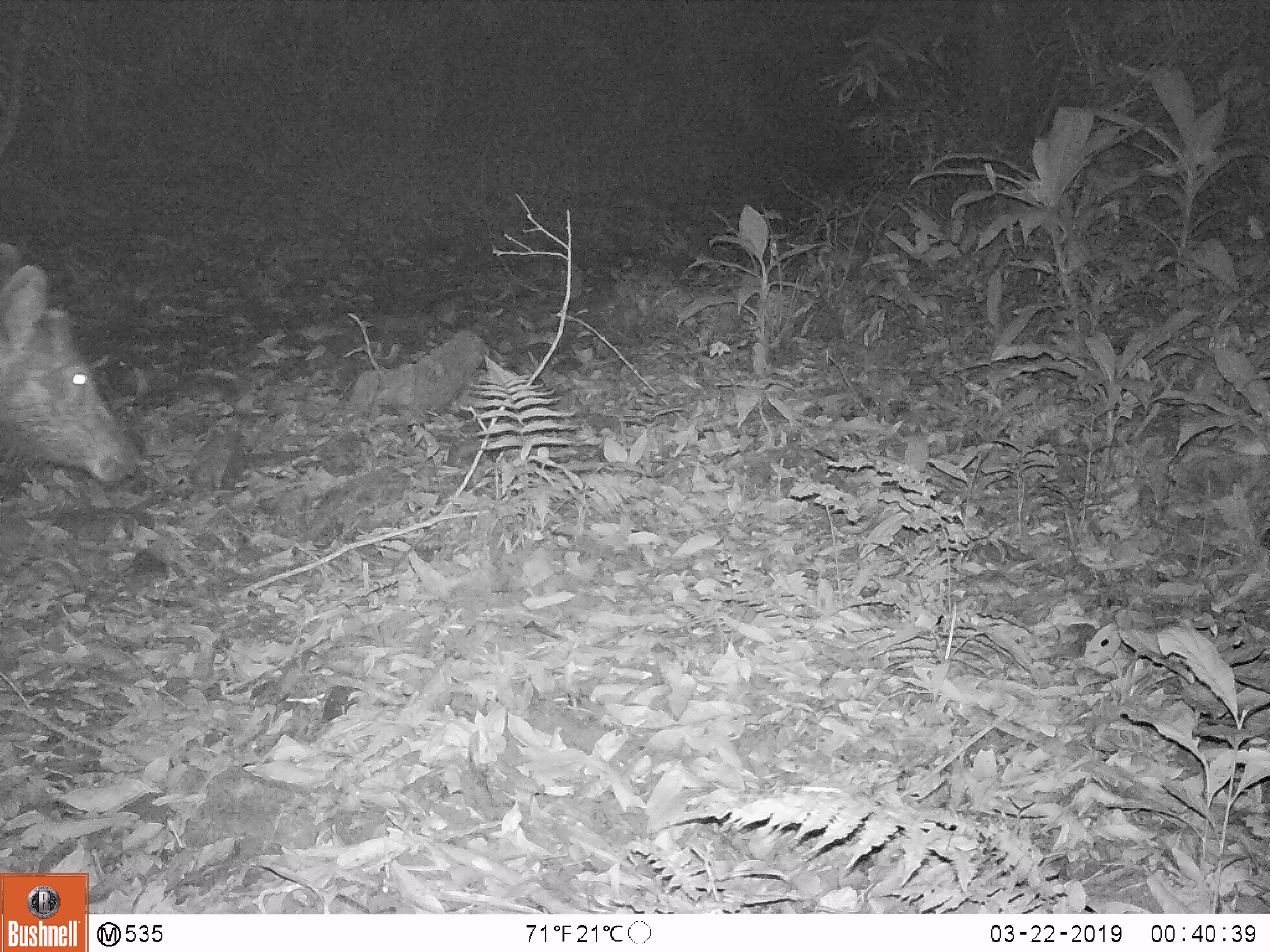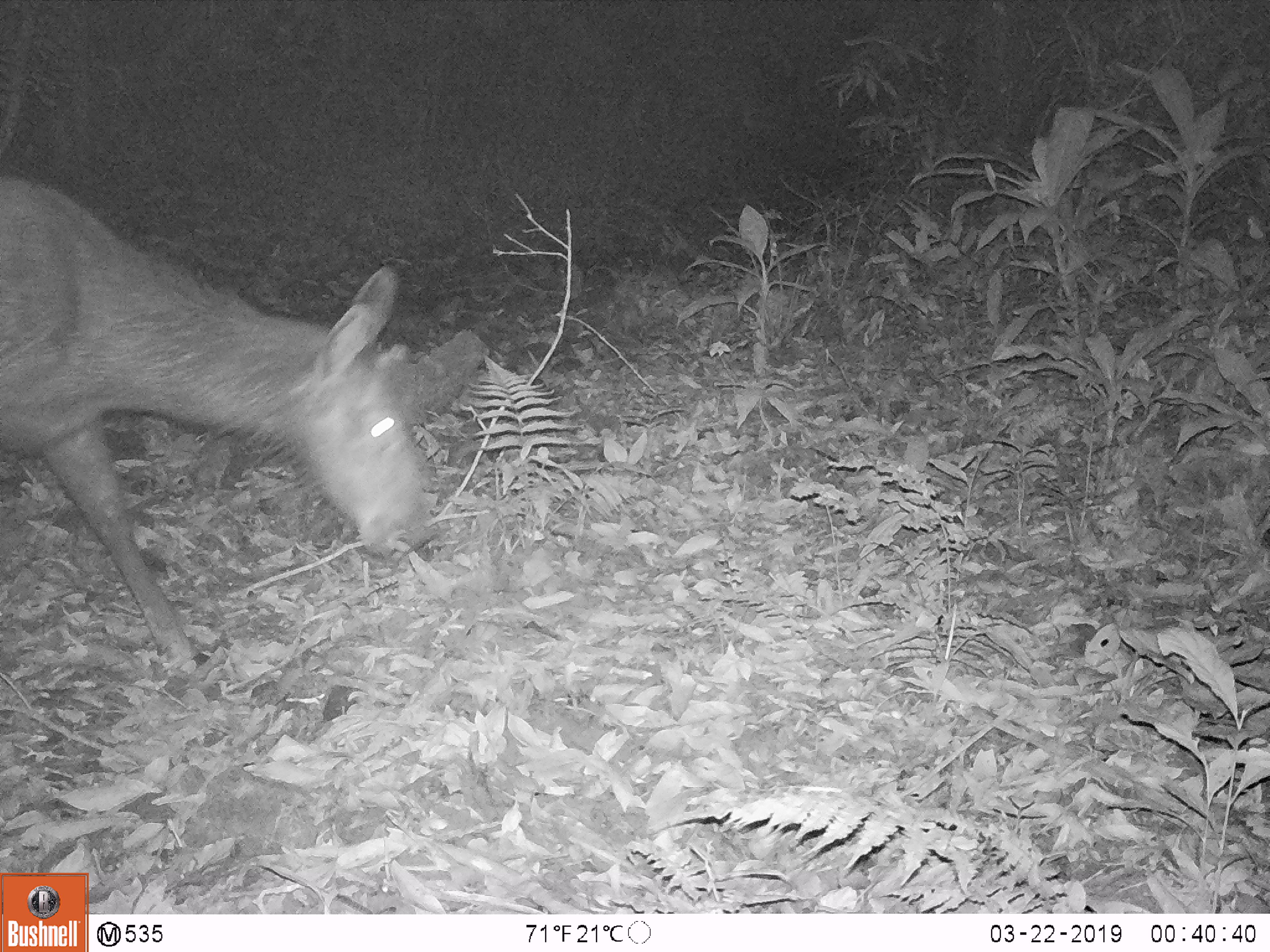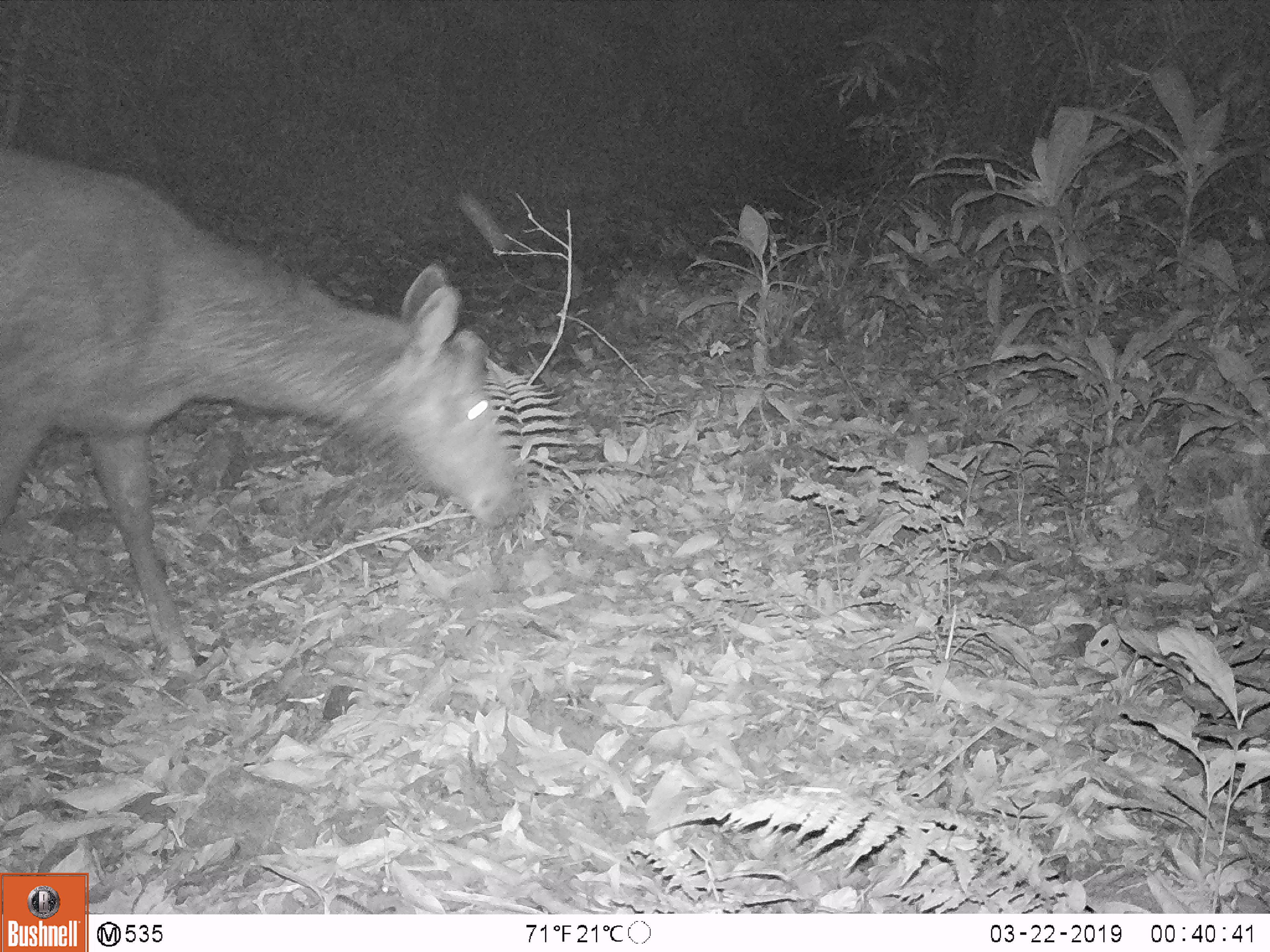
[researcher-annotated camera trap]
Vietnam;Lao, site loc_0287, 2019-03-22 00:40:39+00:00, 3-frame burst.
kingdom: Animalia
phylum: Chordata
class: Mammalia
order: Artiodactyla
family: Cervidae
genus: Rusa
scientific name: Rusa unicolor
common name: sambar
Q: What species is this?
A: Sambar (Rusa unicolor).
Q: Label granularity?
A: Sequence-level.